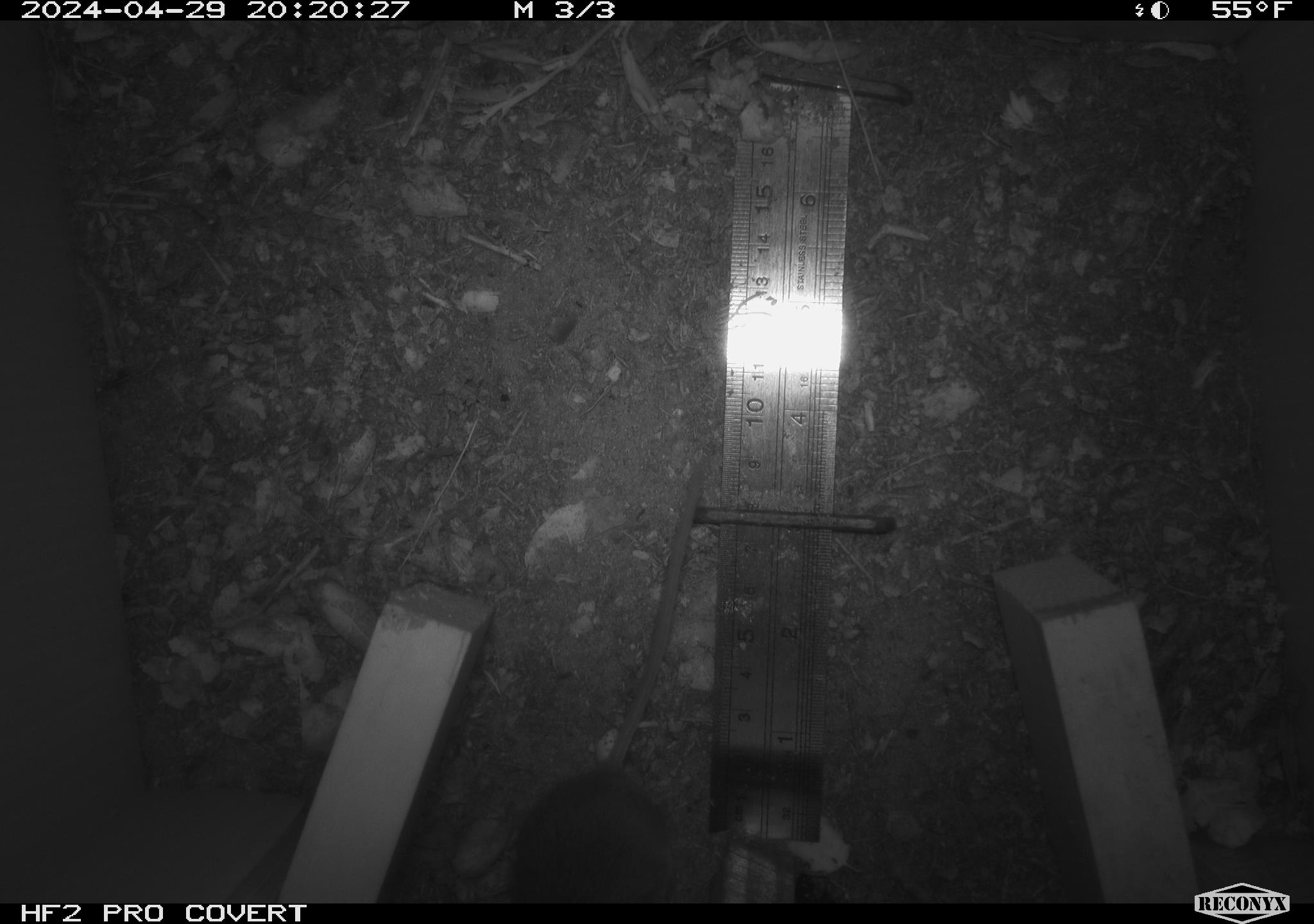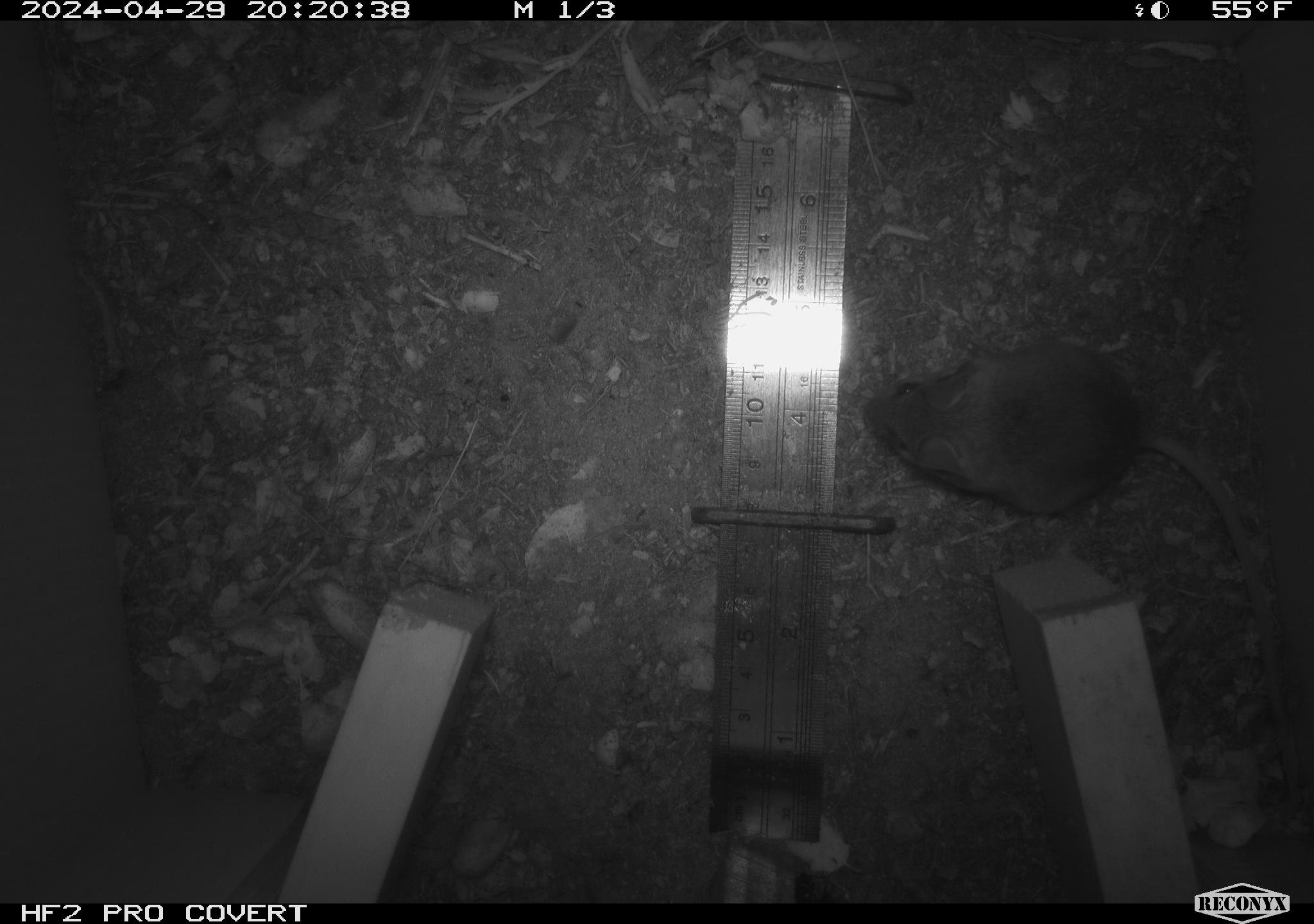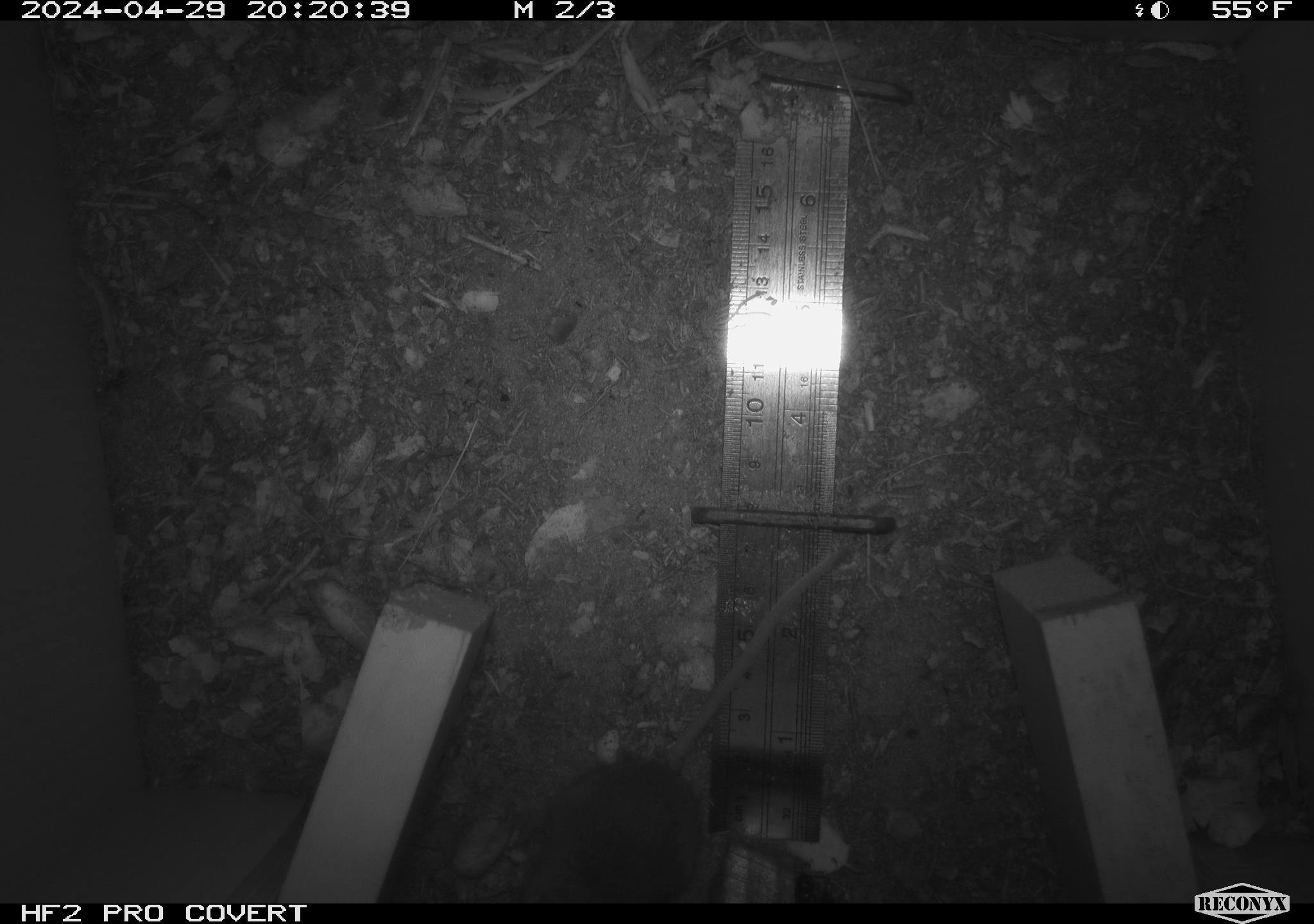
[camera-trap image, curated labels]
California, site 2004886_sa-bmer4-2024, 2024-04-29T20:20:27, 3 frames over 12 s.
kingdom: Animalia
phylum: Chordata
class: Mammalia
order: Rodentia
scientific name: Rodentia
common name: mouse species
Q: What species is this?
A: Mouse species (Rodentia).